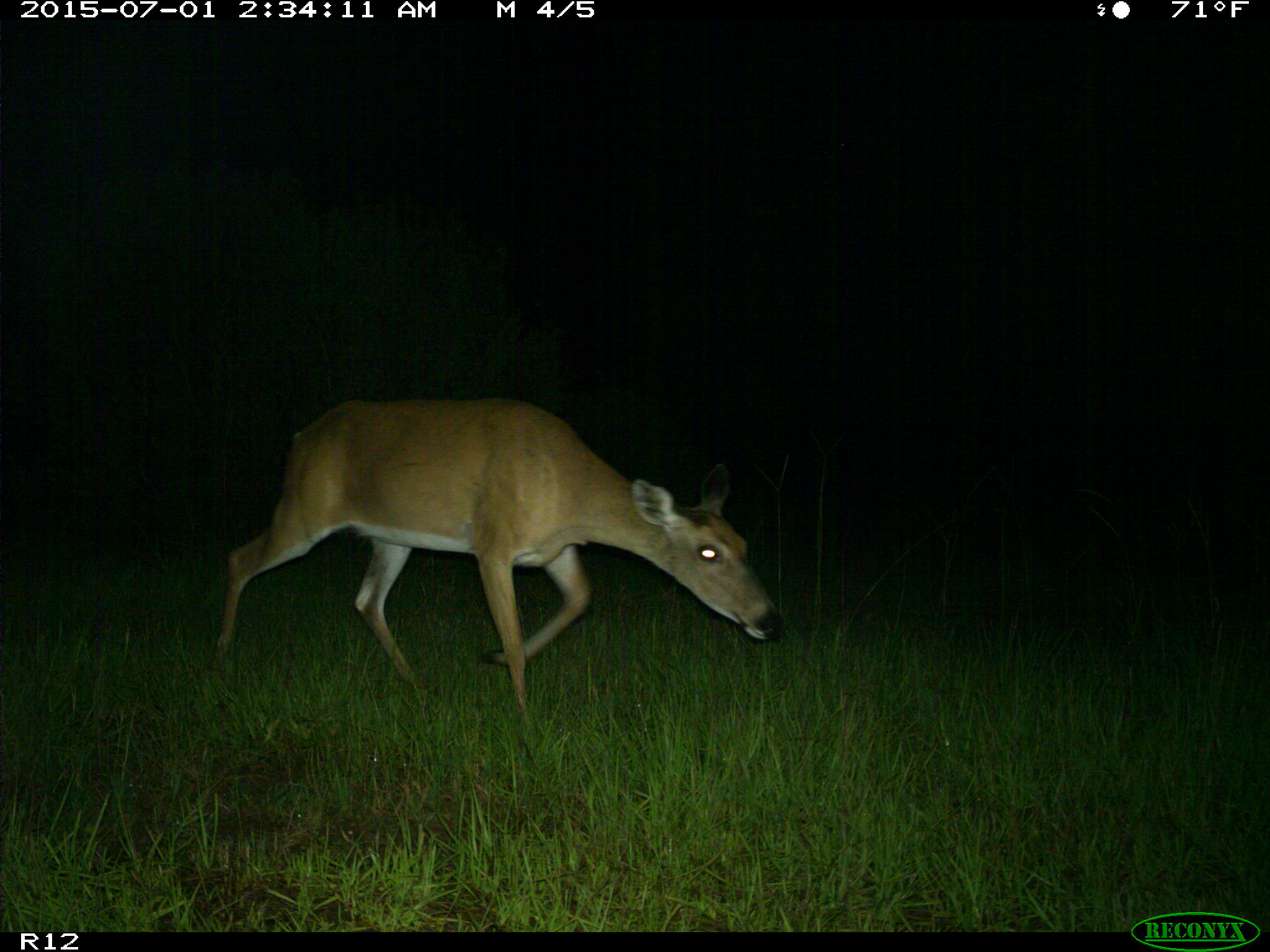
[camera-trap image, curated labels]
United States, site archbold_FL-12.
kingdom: Animalia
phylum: Chordata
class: Mammalia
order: Artiodactyla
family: Cervidae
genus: Odocoileus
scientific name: Odocoileus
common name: deer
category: unidentified deer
Unidentified deer (deer) (Odocoileus).